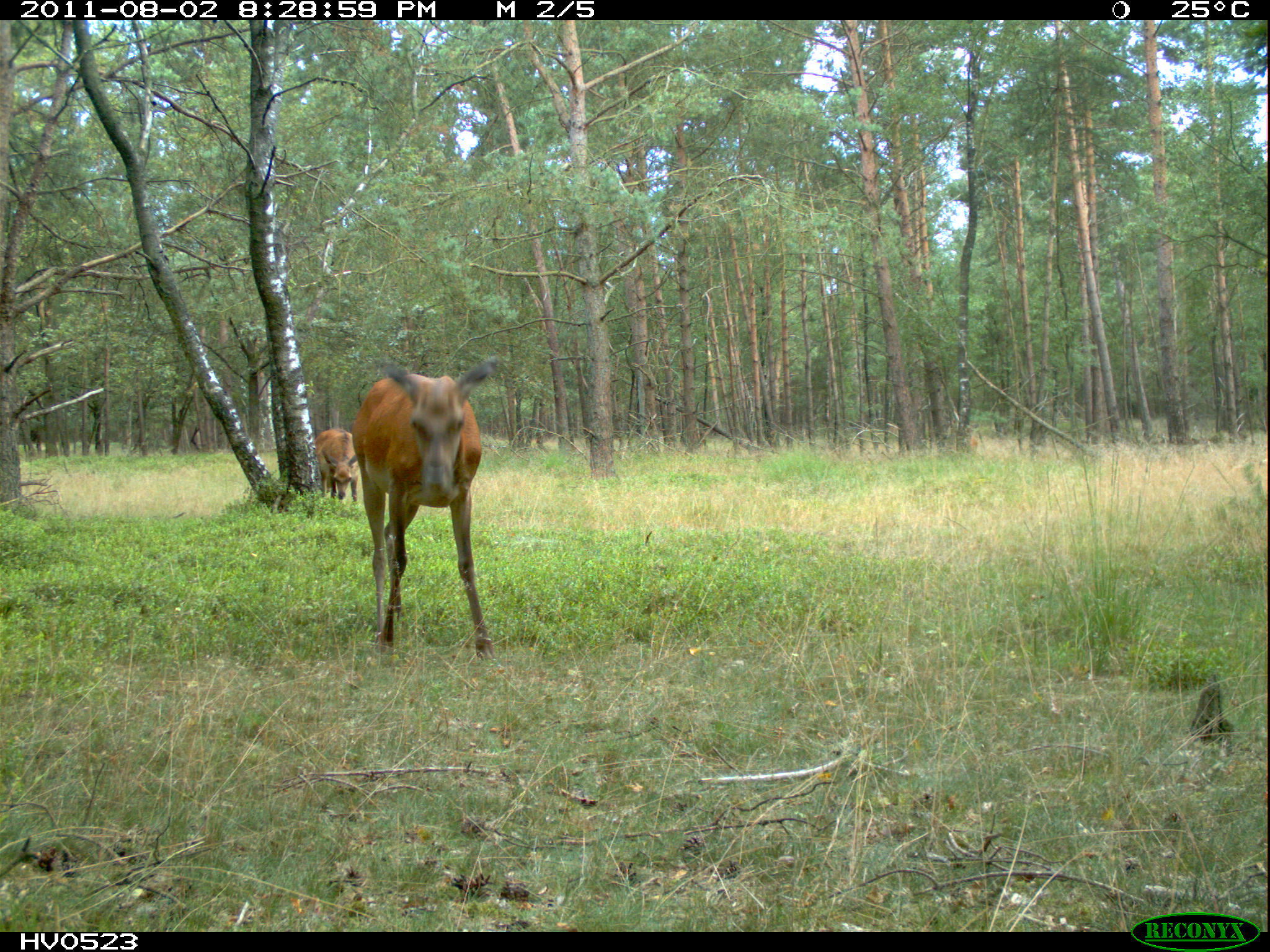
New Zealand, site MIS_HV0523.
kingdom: Animalia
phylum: Chordata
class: Mammalia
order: Artiodactyla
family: Cervidae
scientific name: Cervidae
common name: deer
Deer (Cervidae).